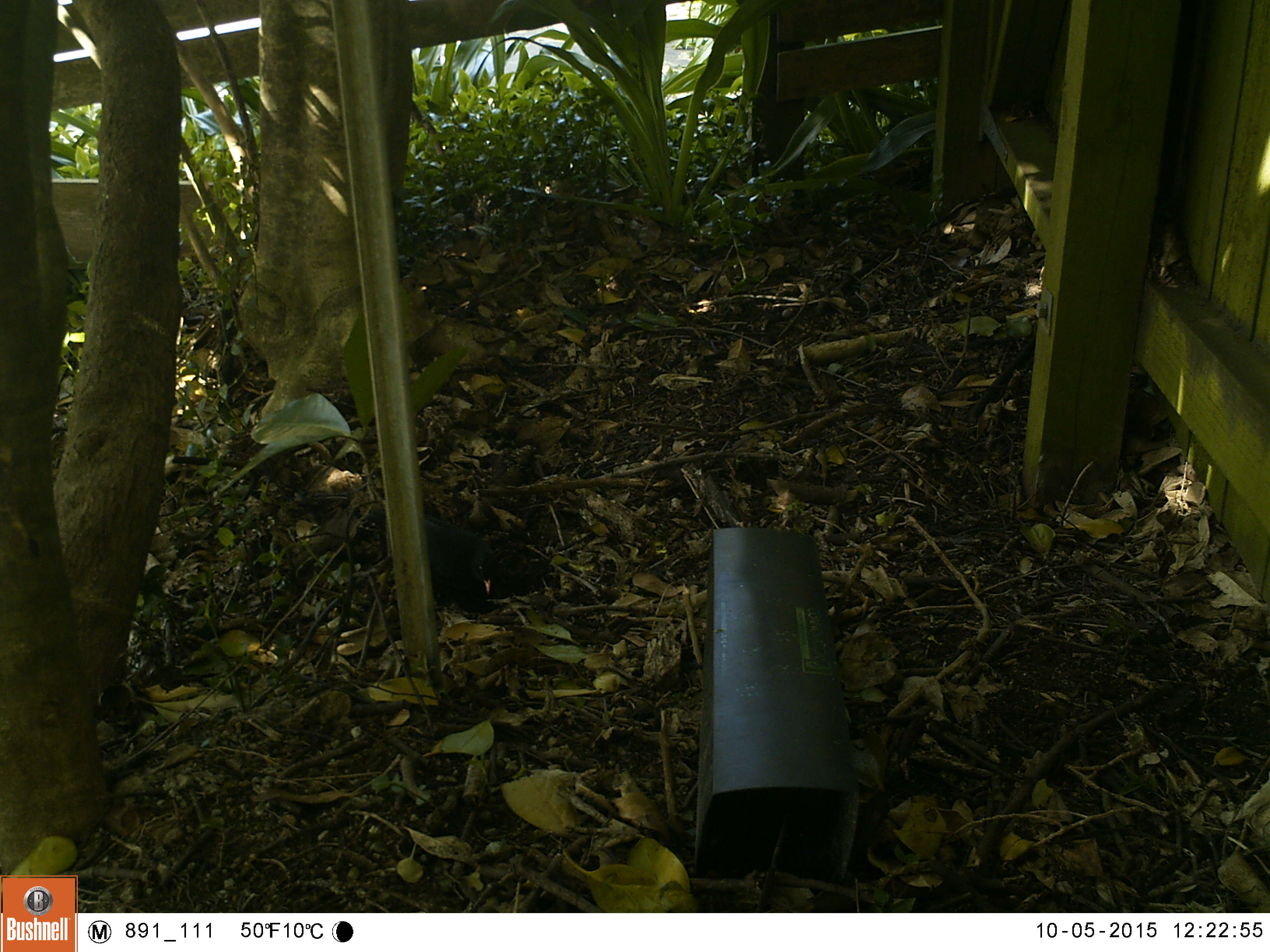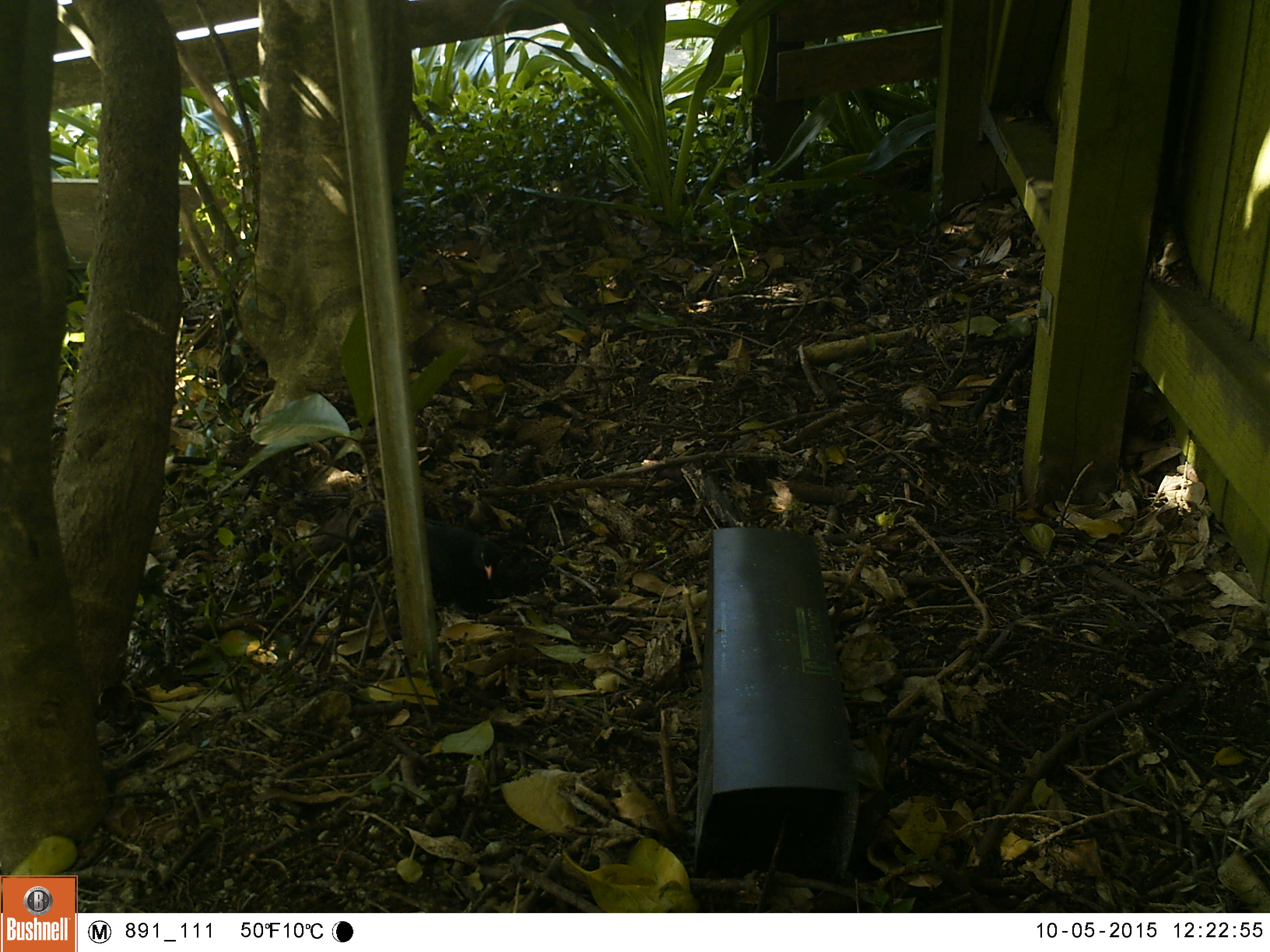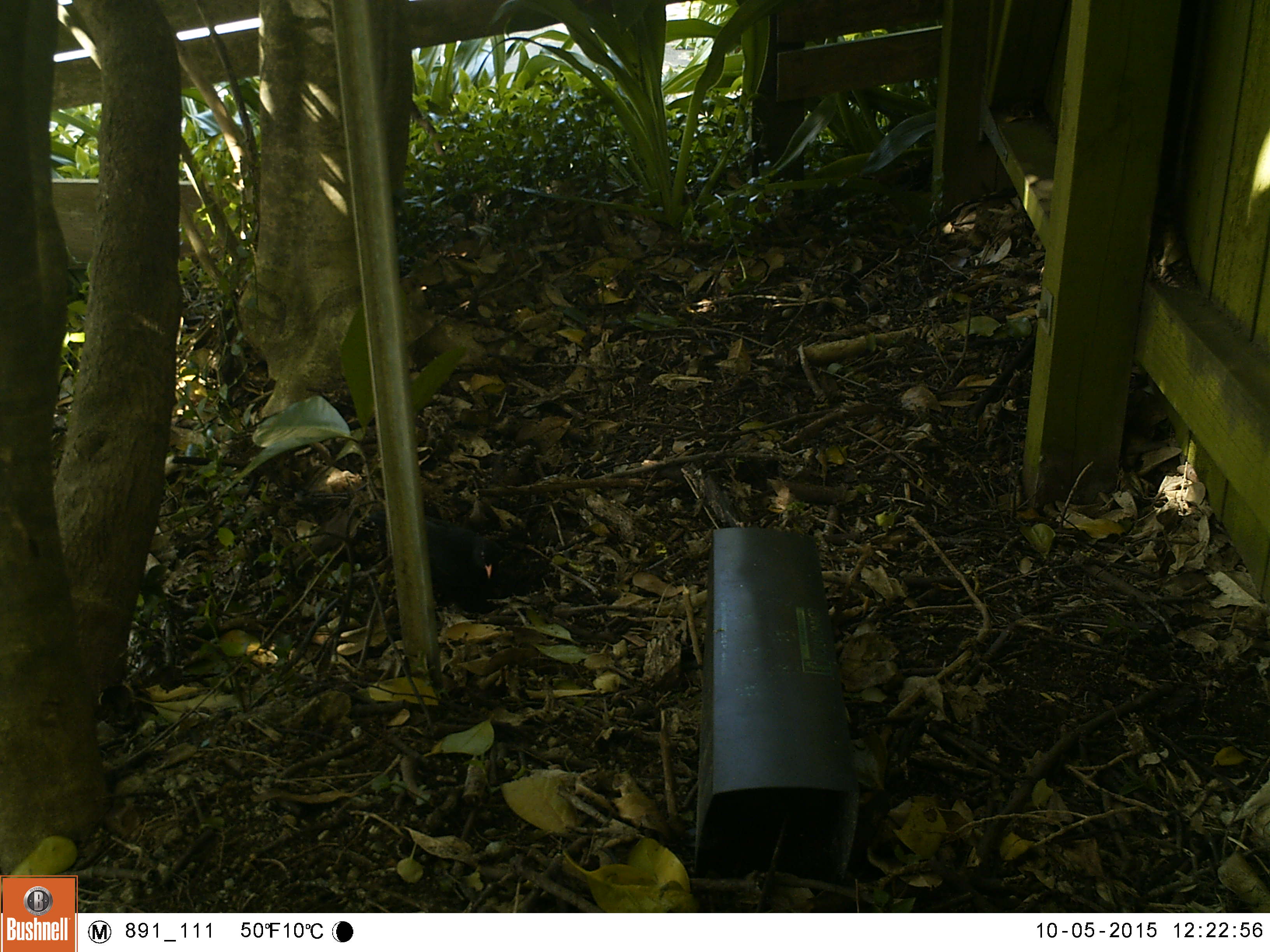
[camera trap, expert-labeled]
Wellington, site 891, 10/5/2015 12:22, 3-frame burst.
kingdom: Animalia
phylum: Chordata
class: Aves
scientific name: Aves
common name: bird